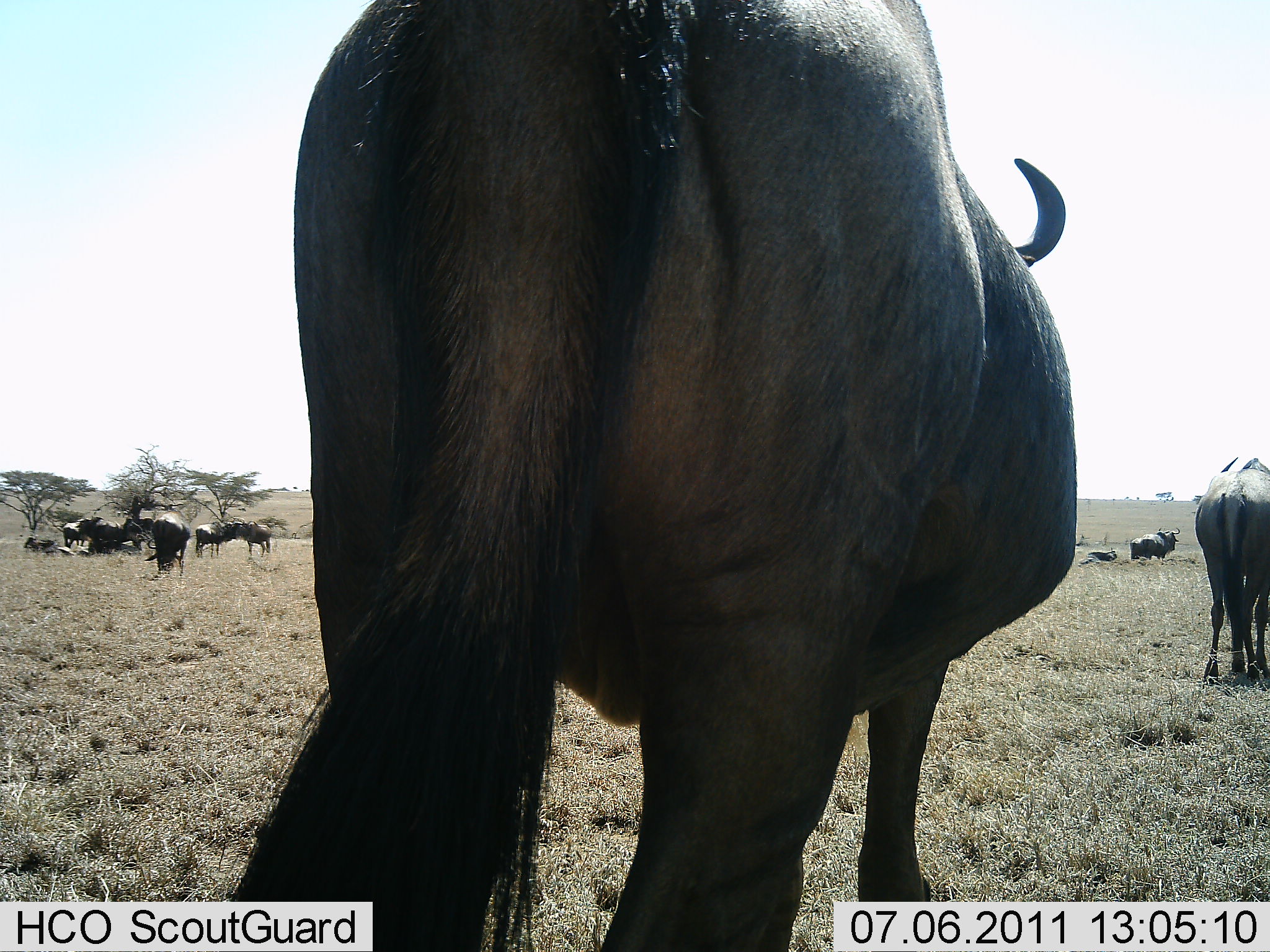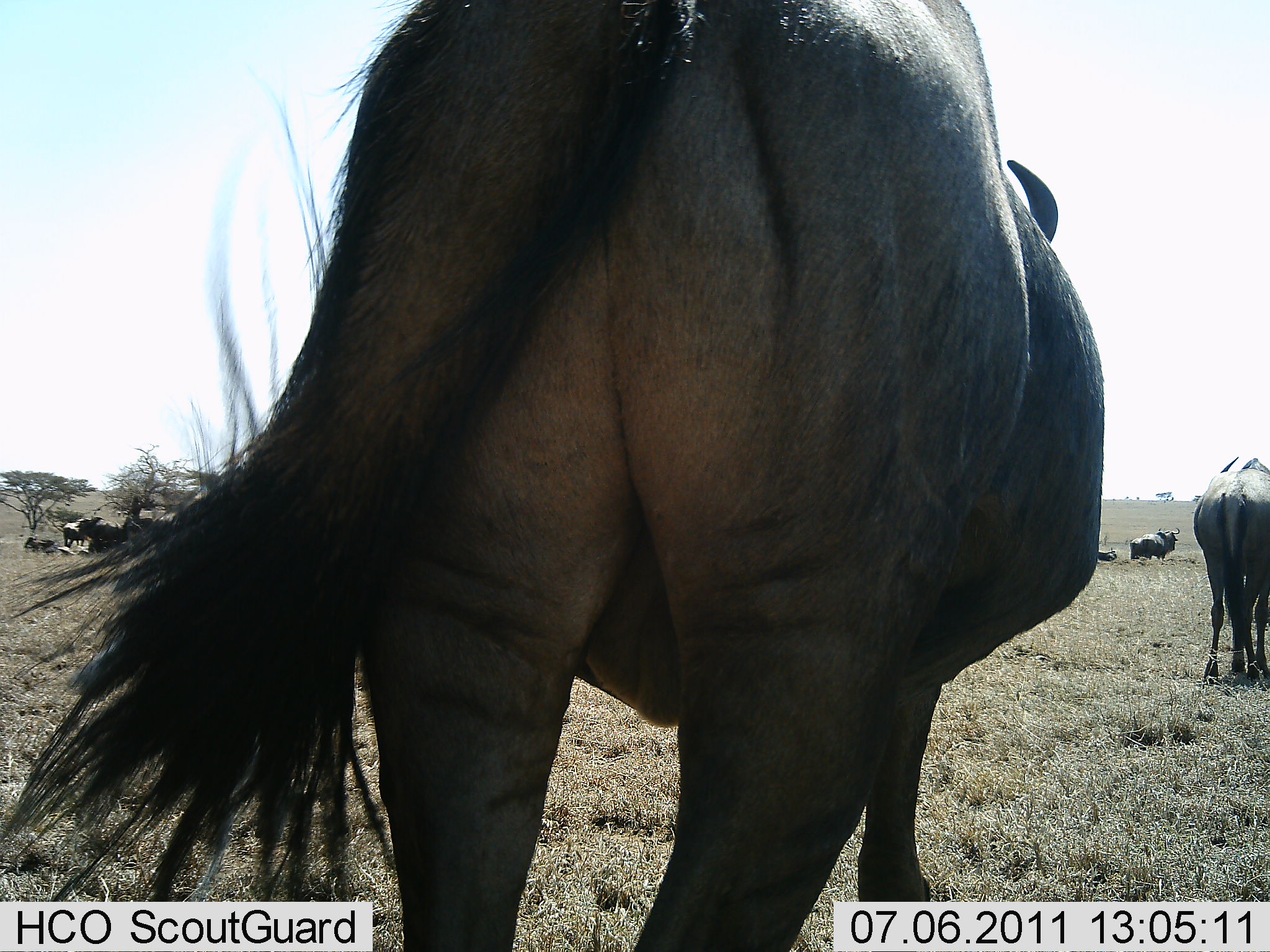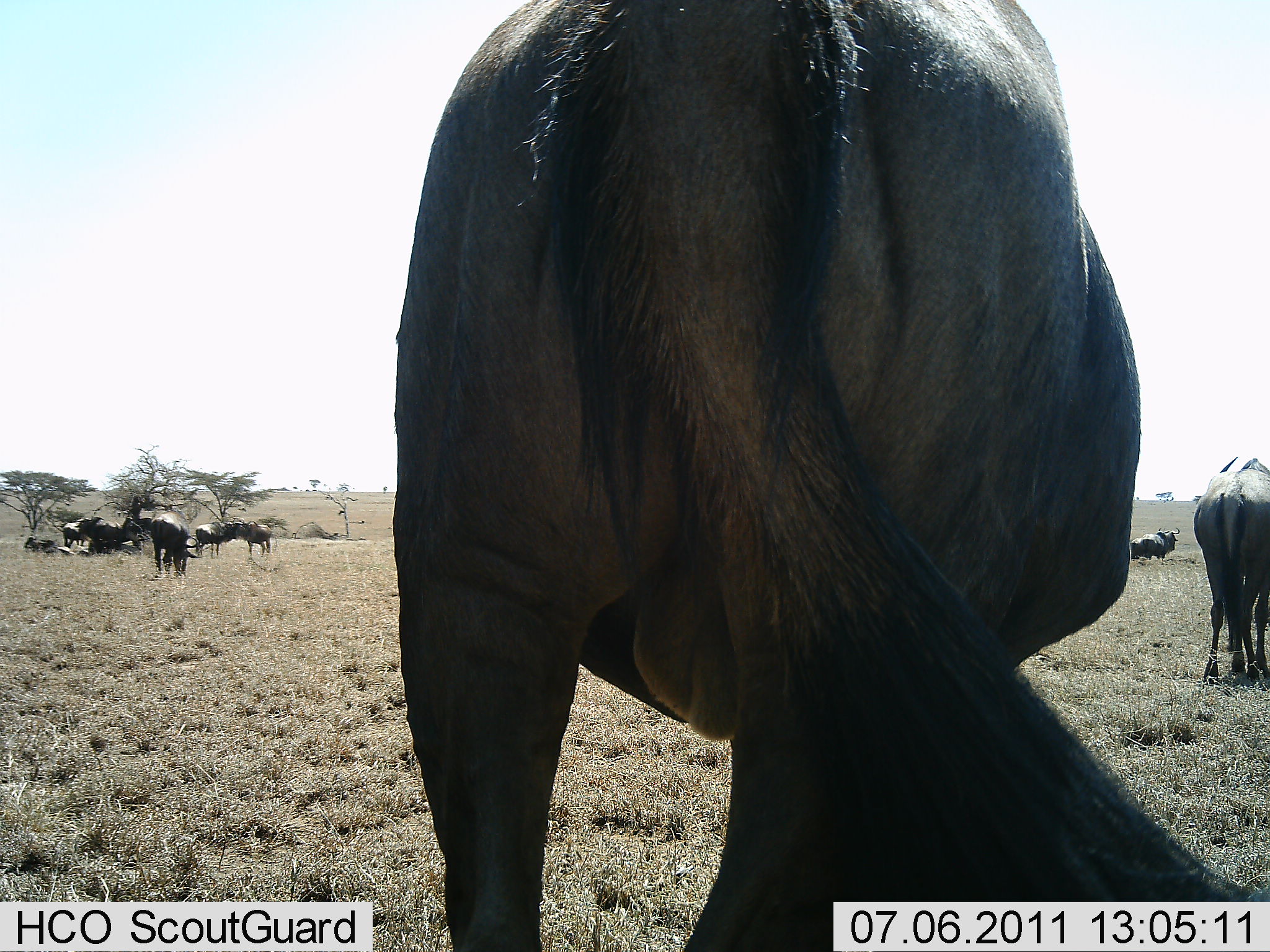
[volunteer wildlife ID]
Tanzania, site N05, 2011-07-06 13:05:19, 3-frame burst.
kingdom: Animalia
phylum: Chordata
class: Mammalia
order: Artiodactyla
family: Bovidae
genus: Connochaetes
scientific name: Connochaetes taurinus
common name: blue wildebeest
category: wildebeest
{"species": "wildebeest (blue wildebeest) (Connochaetes taurinus)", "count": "11-50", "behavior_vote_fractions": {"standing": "100%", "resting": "60%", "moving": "10%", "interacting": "0%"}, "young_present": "0%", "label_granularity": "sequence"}